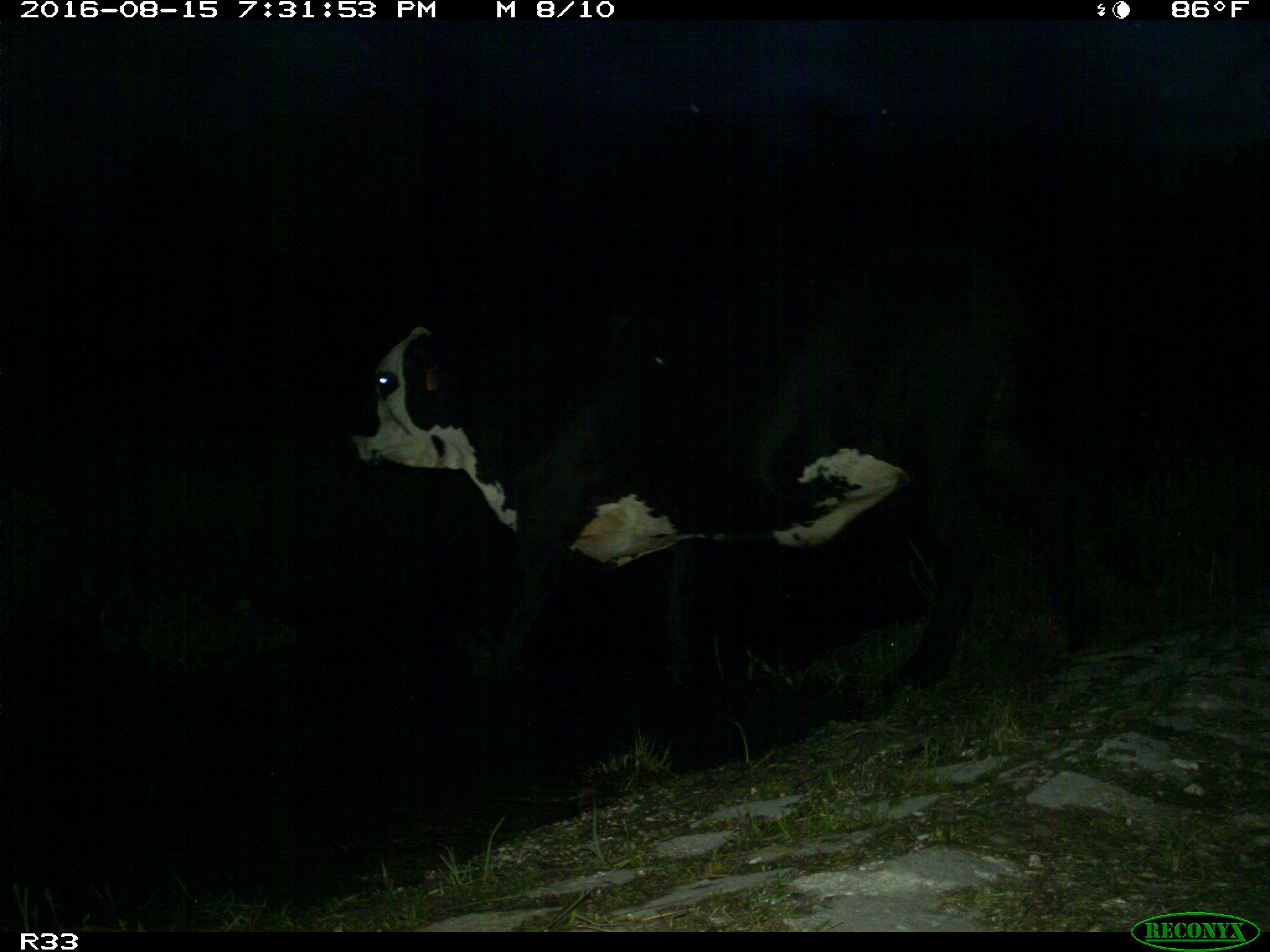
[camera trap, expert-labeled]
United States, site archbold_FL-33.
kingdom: Animalia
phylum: Chordata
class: Mammalia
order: Artiodactyla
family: Bovidae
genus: Bos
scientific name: Bos taurus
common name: domestic cow